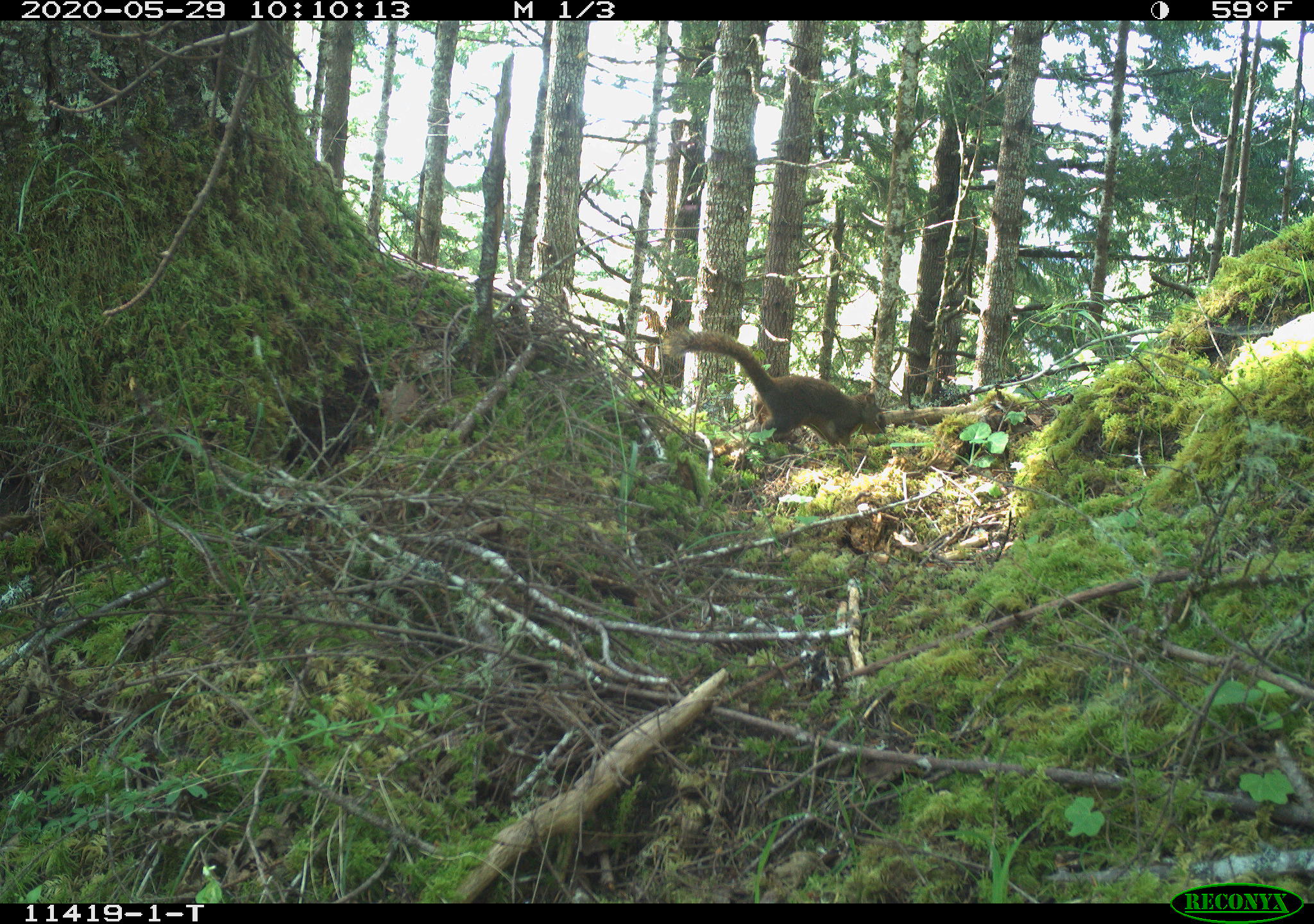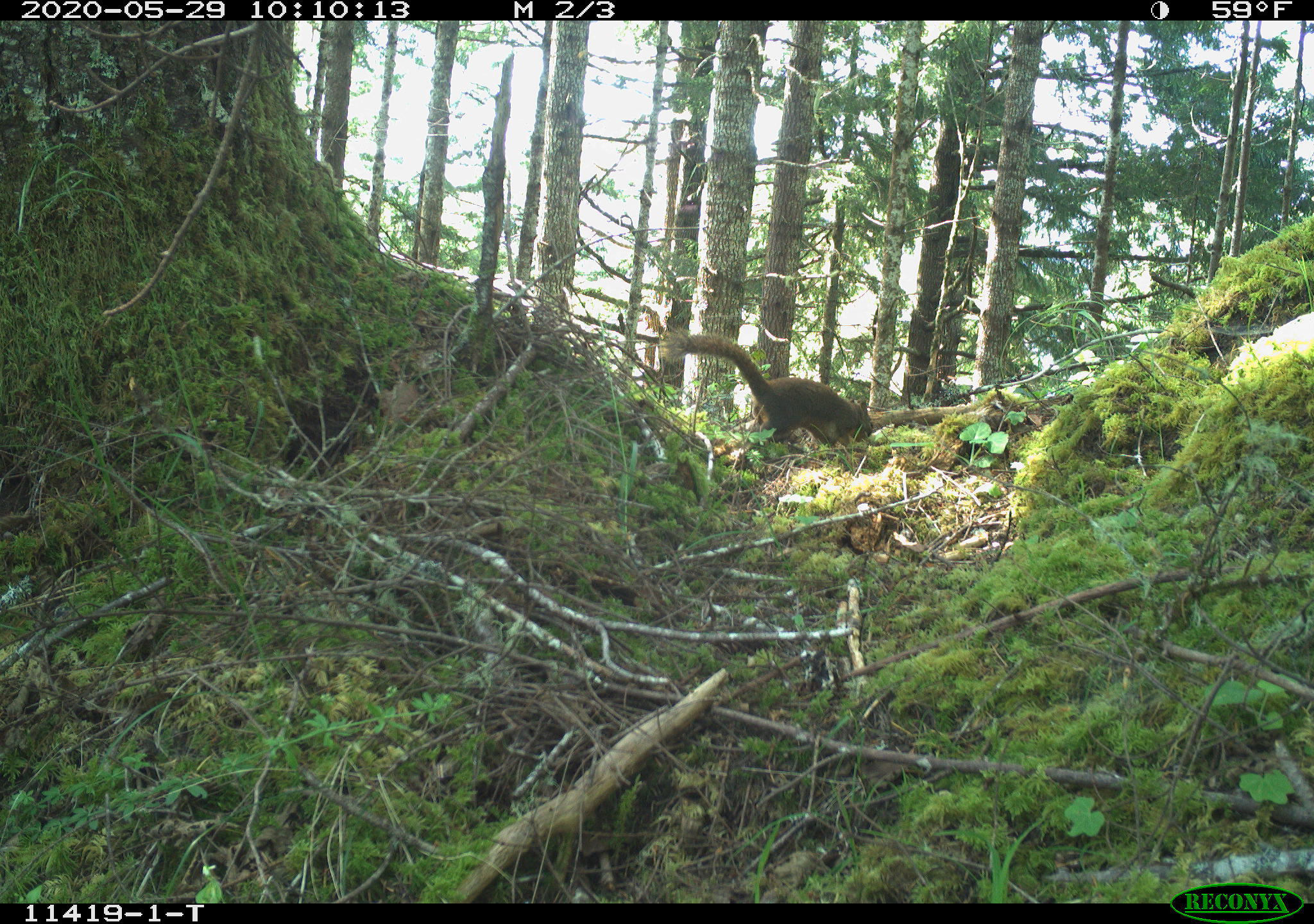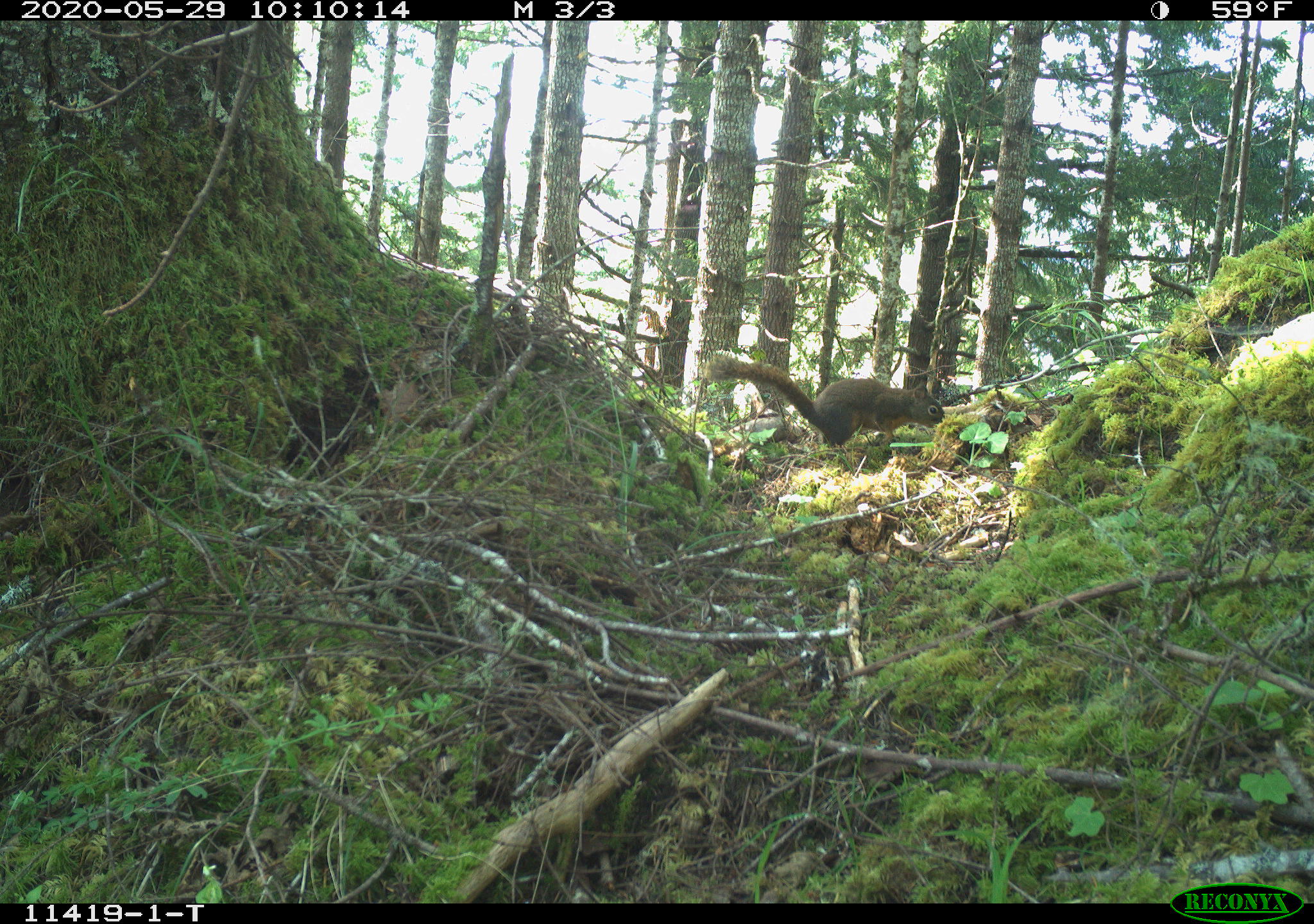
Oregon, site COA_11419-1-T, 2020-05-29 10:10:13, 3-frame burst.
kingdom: Animalia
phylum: Chordata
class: Mammalia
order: Rodentia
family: Sciuridae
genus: Tamiasciurus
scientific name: Tamiasciurus douglasii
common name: douglas squirrel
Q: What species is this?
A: Douglas squirrel (Tamiasciurus douglasii).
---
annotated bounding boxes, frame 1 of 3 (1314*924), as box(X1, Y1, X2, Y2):
douglas squirrel: box(669, 332, 892, 453)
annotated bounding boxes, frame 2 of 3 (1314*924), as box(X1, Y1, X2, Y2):
douglas squirrel: box(676, 331, 878, 451)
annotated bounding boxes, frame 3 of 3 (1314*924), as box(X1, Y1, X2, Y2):
douglas squirrel: box(706, 358, 947, 451)